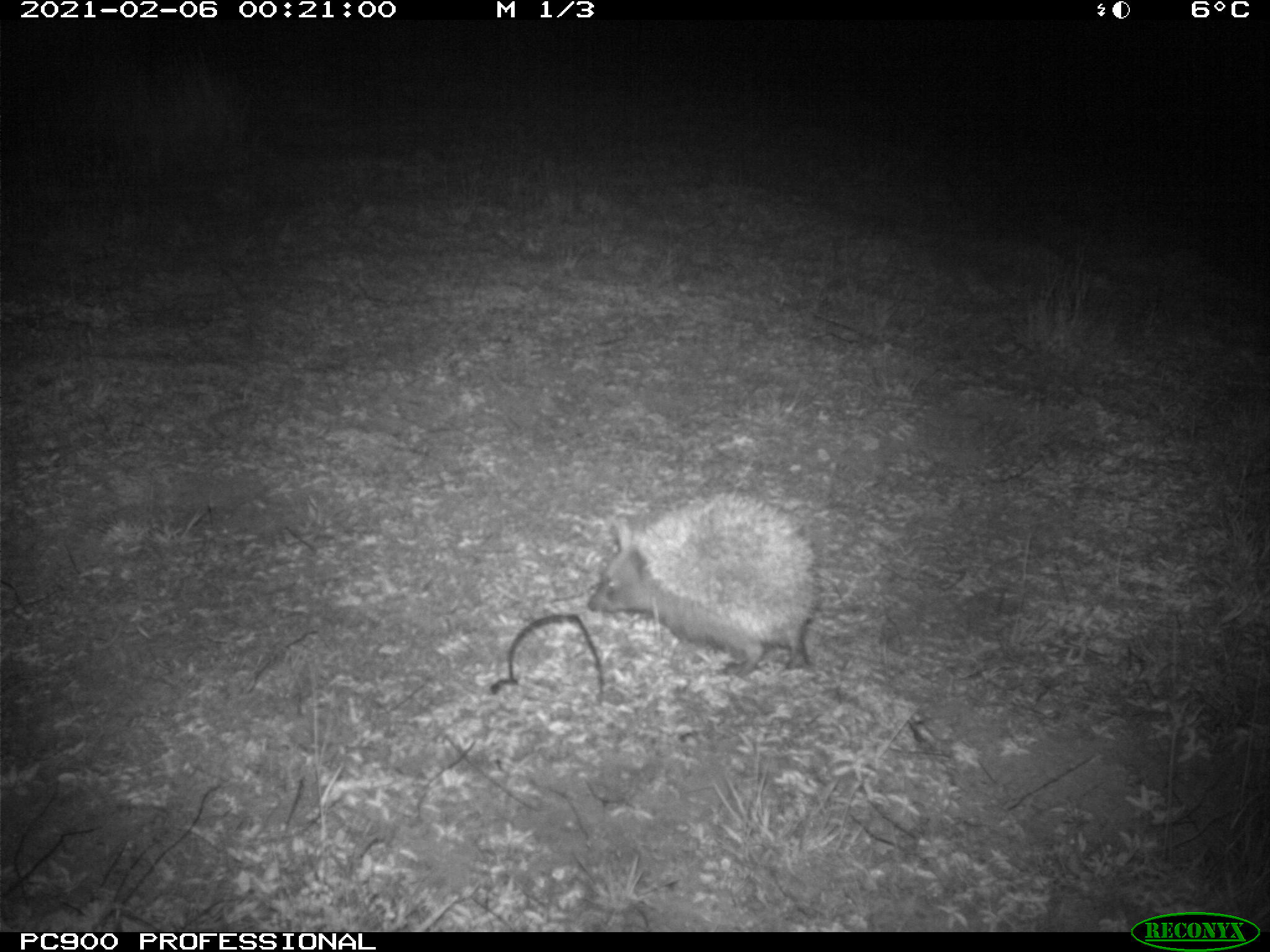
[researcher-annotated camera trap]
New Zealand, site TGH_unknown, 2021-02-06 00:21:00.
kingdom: Animalia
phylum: Chordata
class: Mammalia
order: Eulipotyphla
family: Erinaceidae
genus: Erinaceus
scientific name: Erinaceus europaeus europaeus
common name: european hedgehog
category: hedgehog